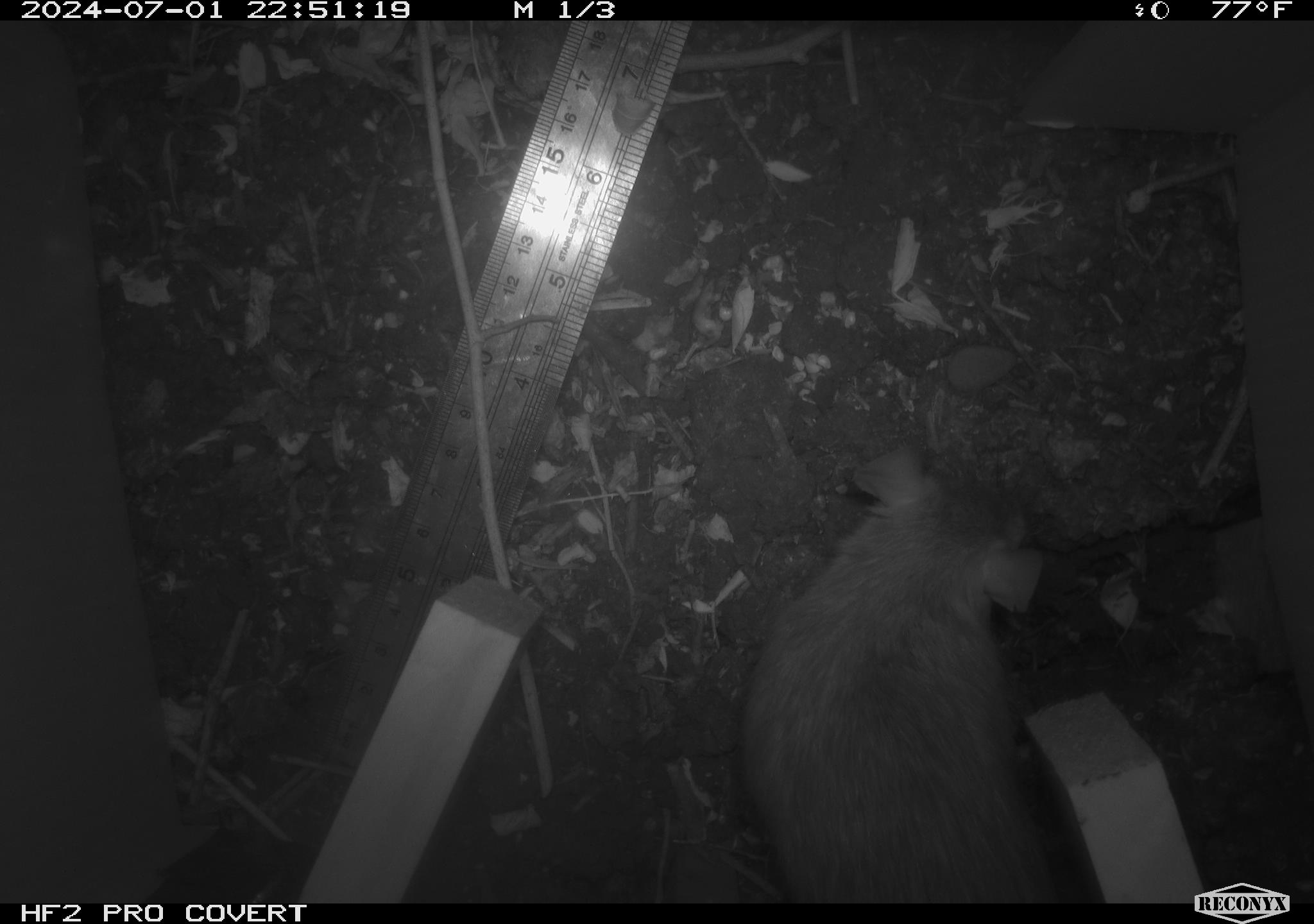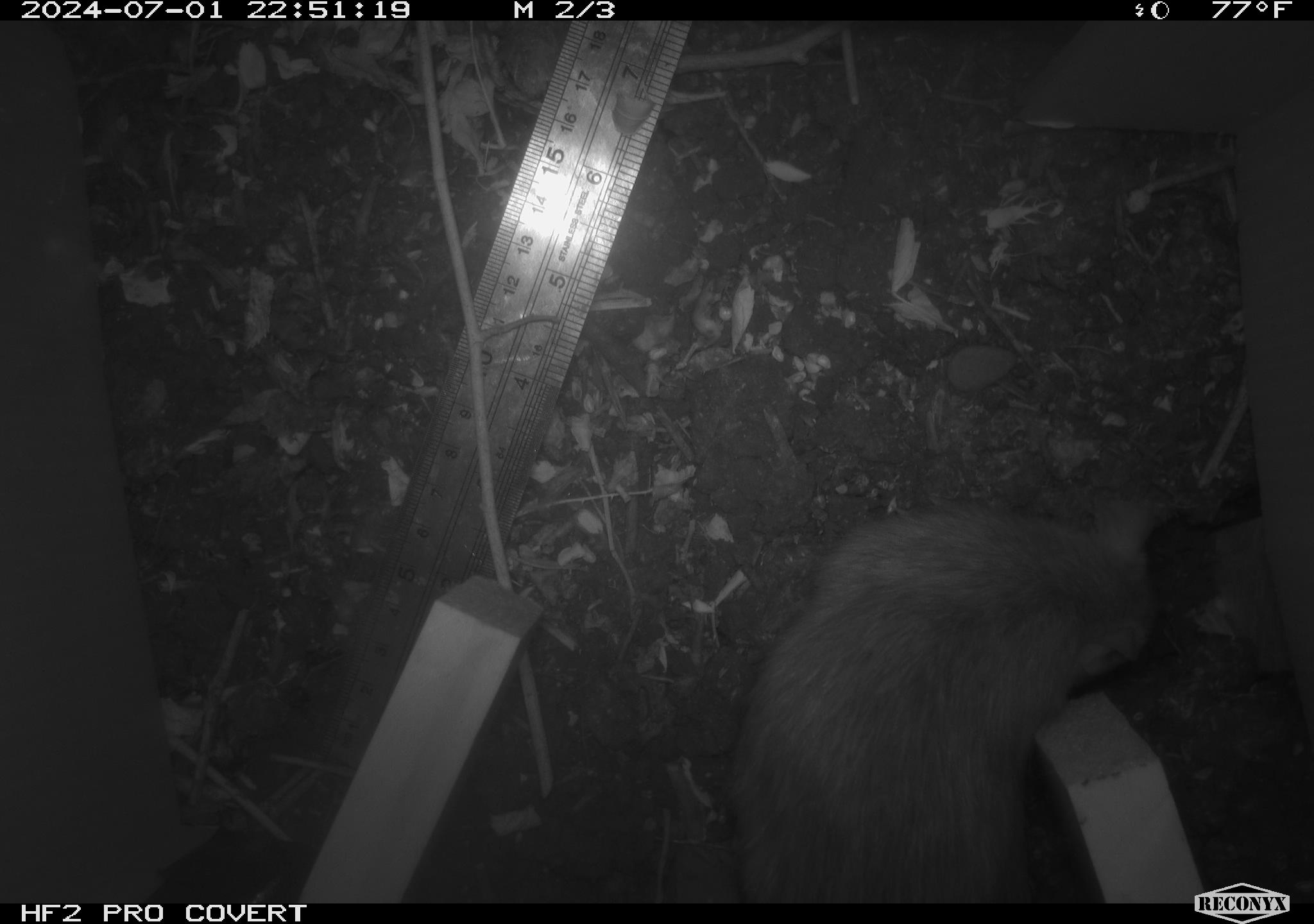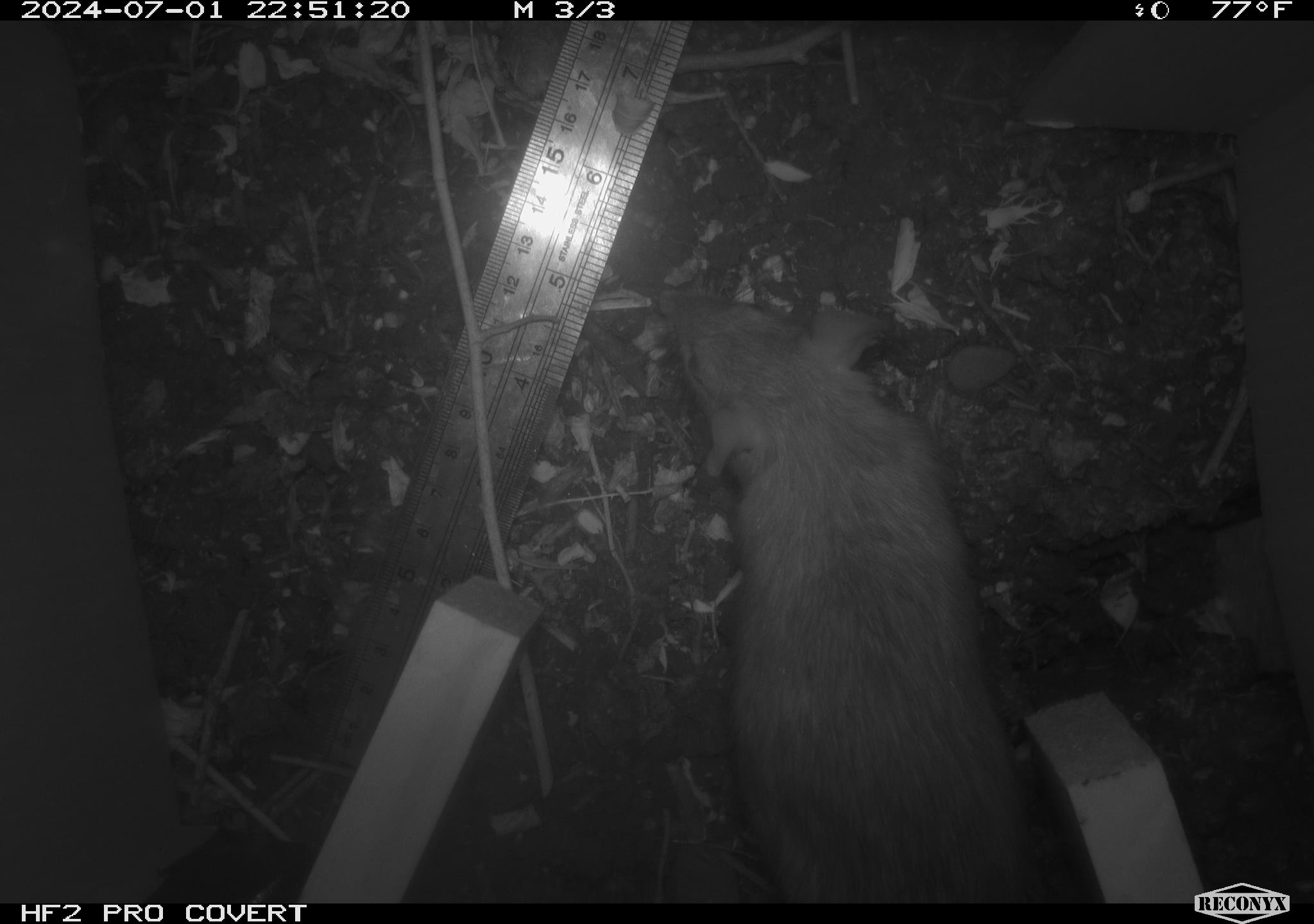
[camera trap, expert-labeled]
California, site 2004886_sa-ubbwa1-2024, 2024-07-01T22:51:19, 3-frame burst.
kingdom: Animalia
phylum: Chordata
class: Mammalia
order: Rodentia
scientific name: Rodentia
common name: woodrat or rat or mouse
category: woodrat or rat or mouse species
Woodrat or rat or mouse species (woodrat or rat or mouse) (Rodentia).